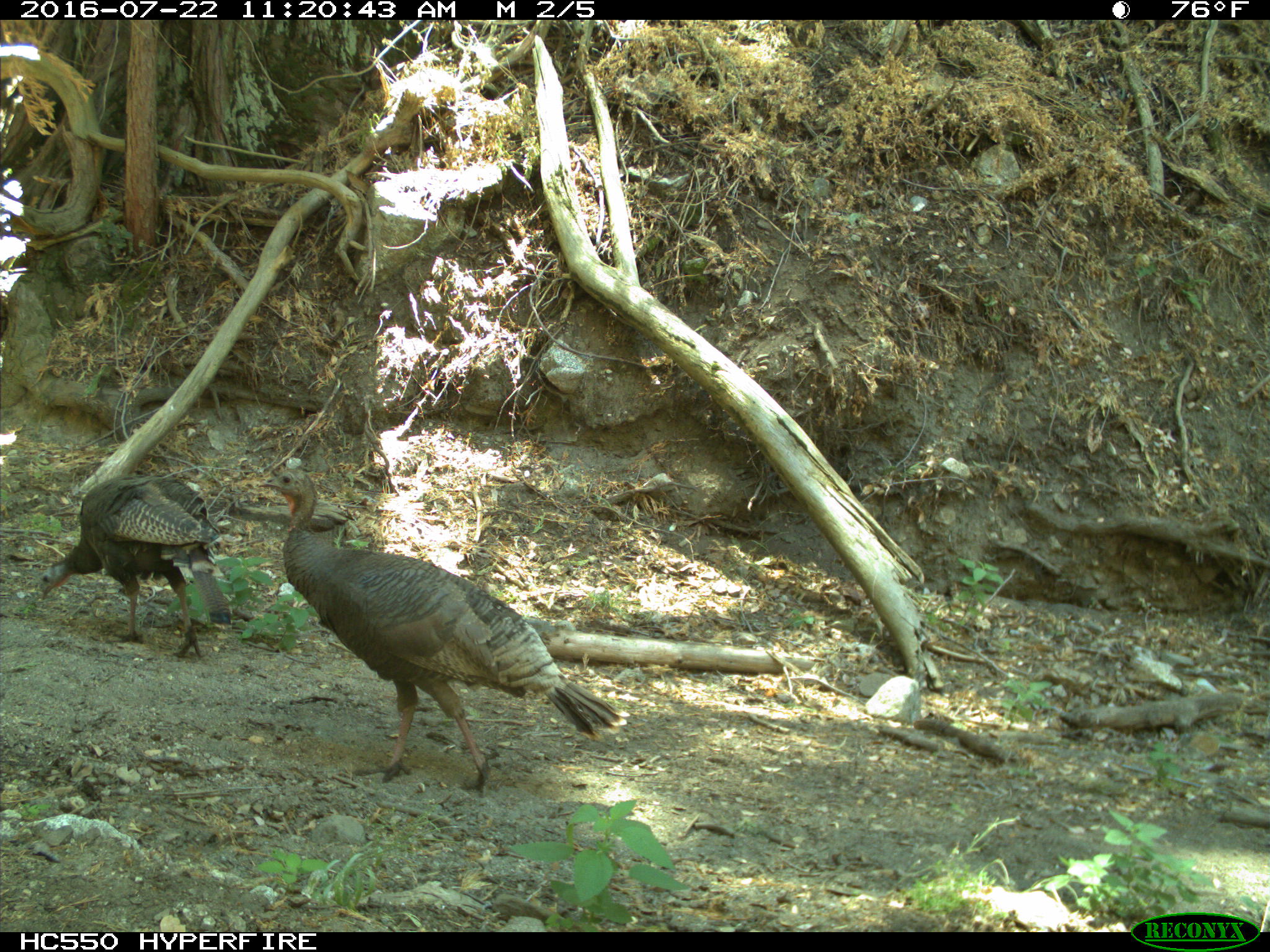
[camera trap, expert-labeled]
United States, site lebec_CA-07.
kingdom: Animalia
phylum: Chordata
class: Aves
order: Galliformes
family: Phasianidae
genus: Meleagris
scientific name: Meleagris gallopavo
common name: wild turkey